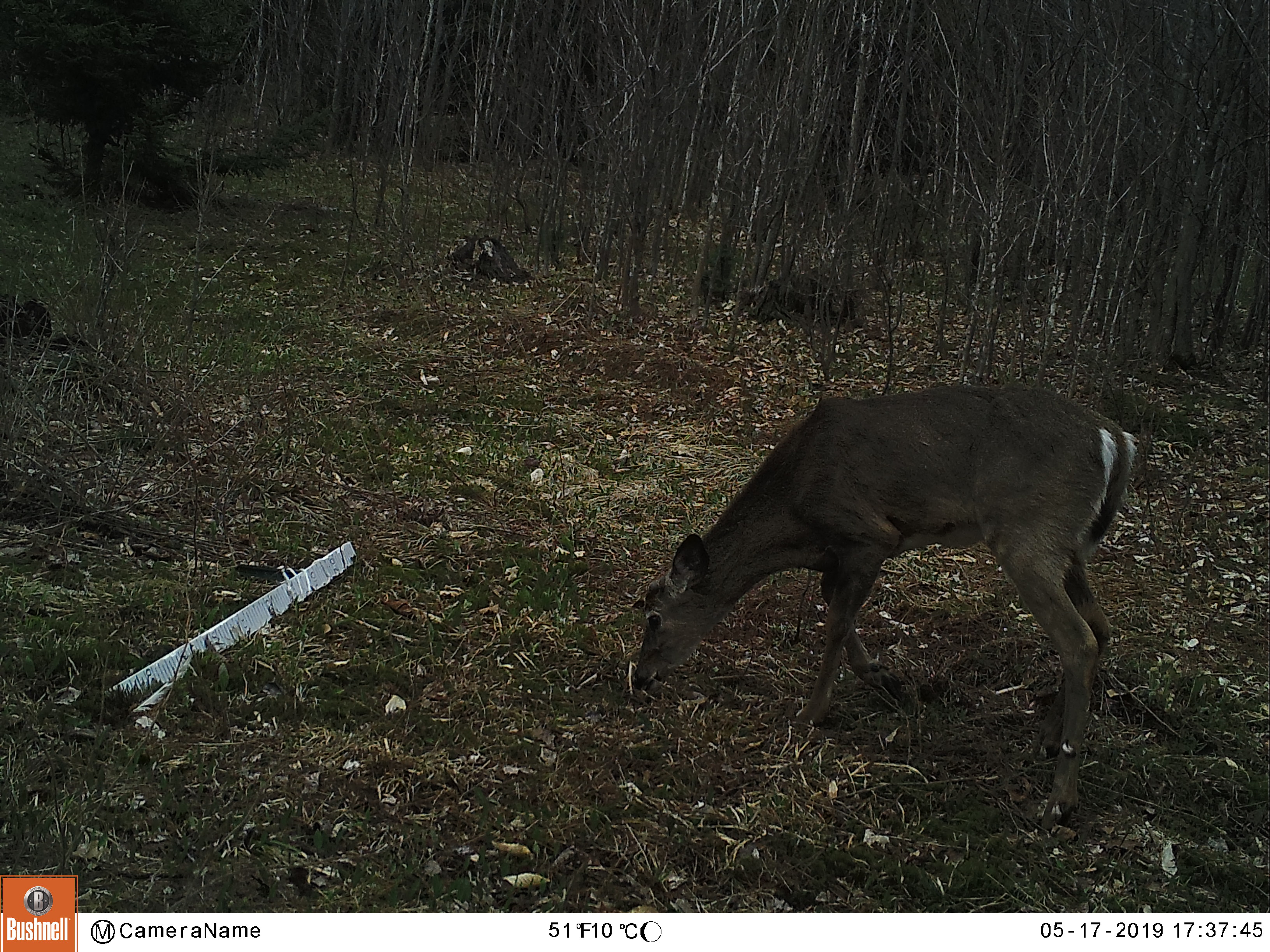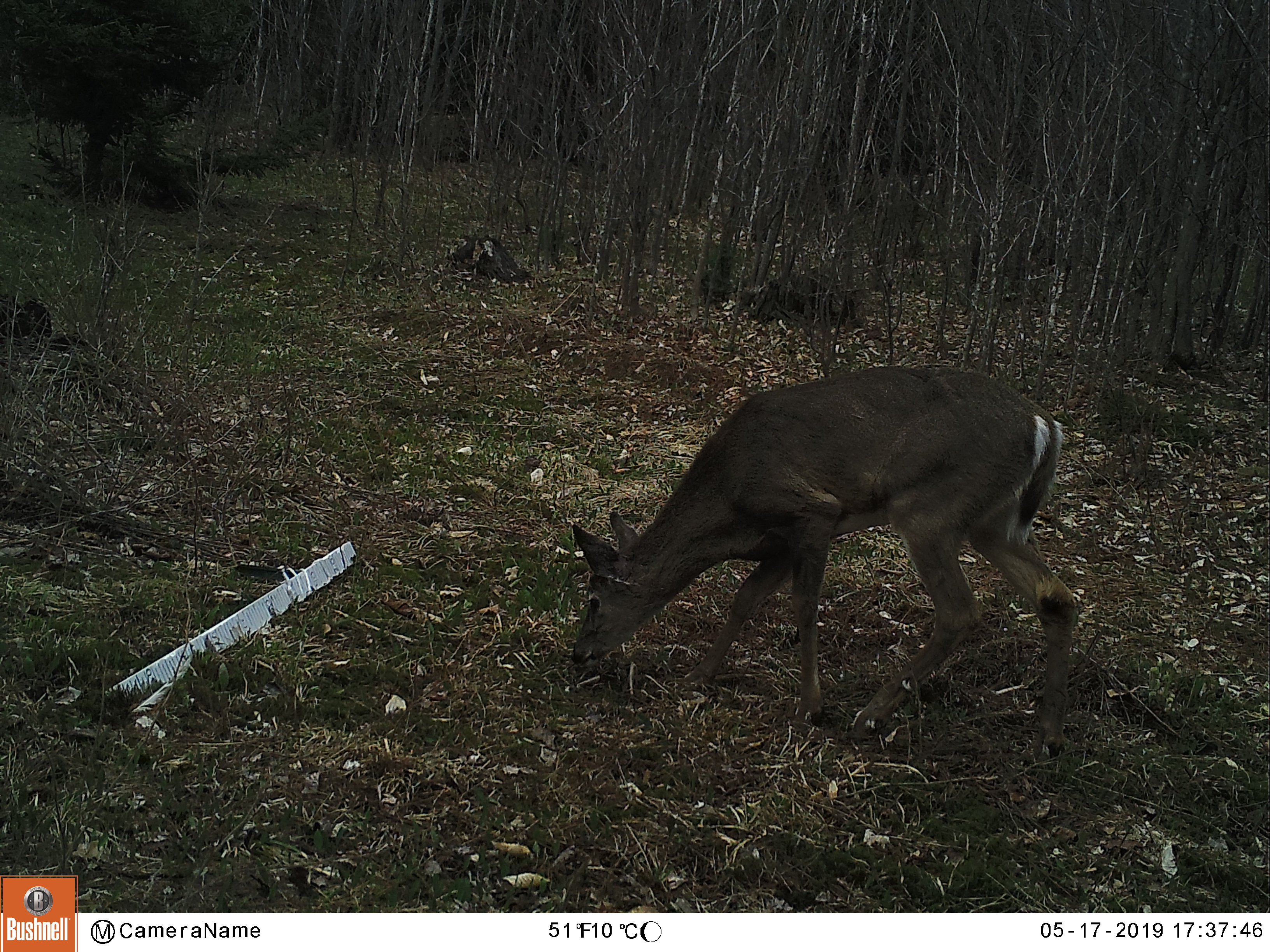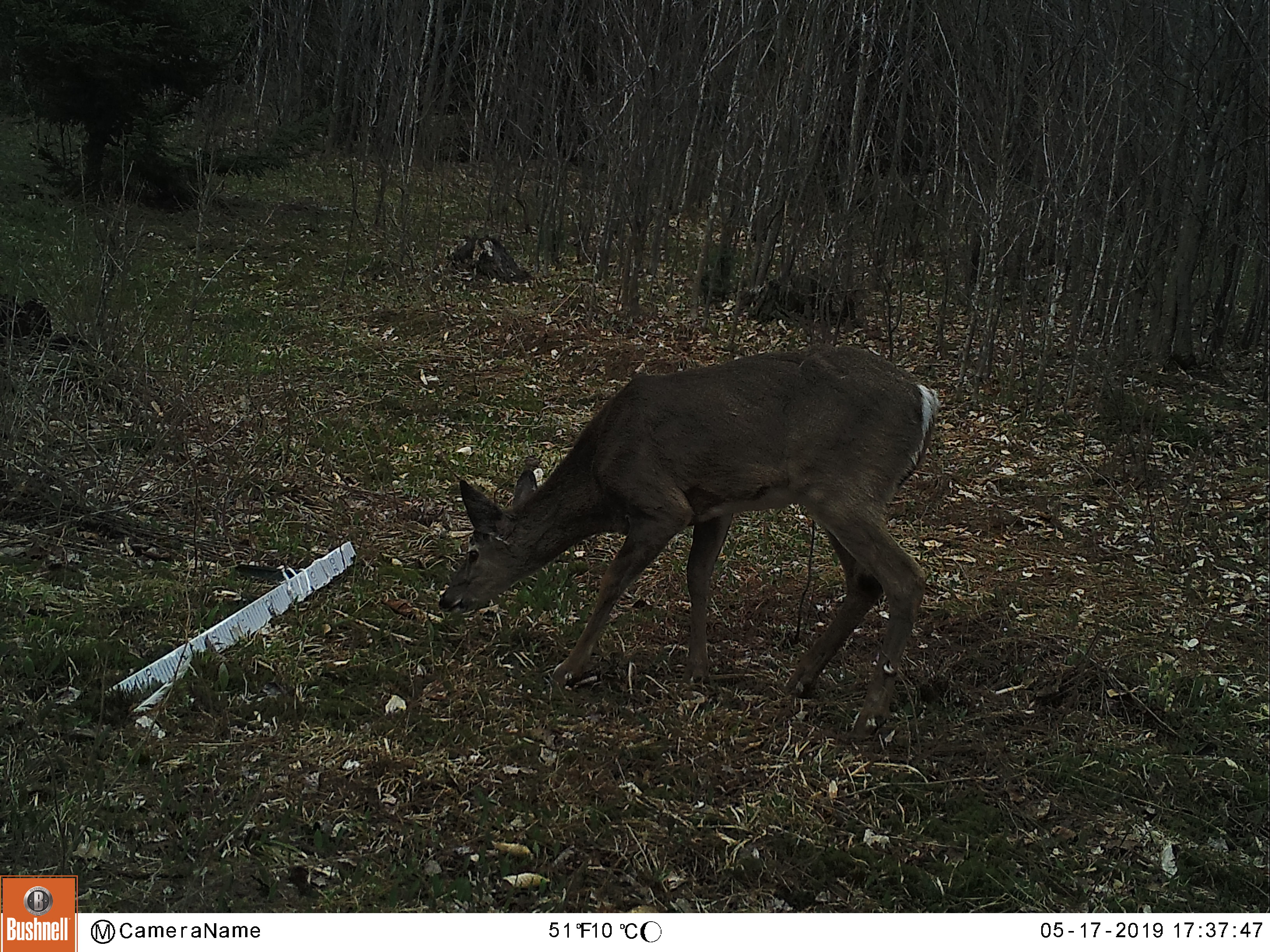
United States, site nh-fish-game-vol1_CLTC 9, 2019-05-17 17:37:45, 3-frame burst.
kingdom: Animalia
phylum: Chordata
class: Mammalia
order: Artiodactyla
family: Cervidae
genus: Odocoileus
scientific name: Odocoileus virginianus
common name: white-tailed deer